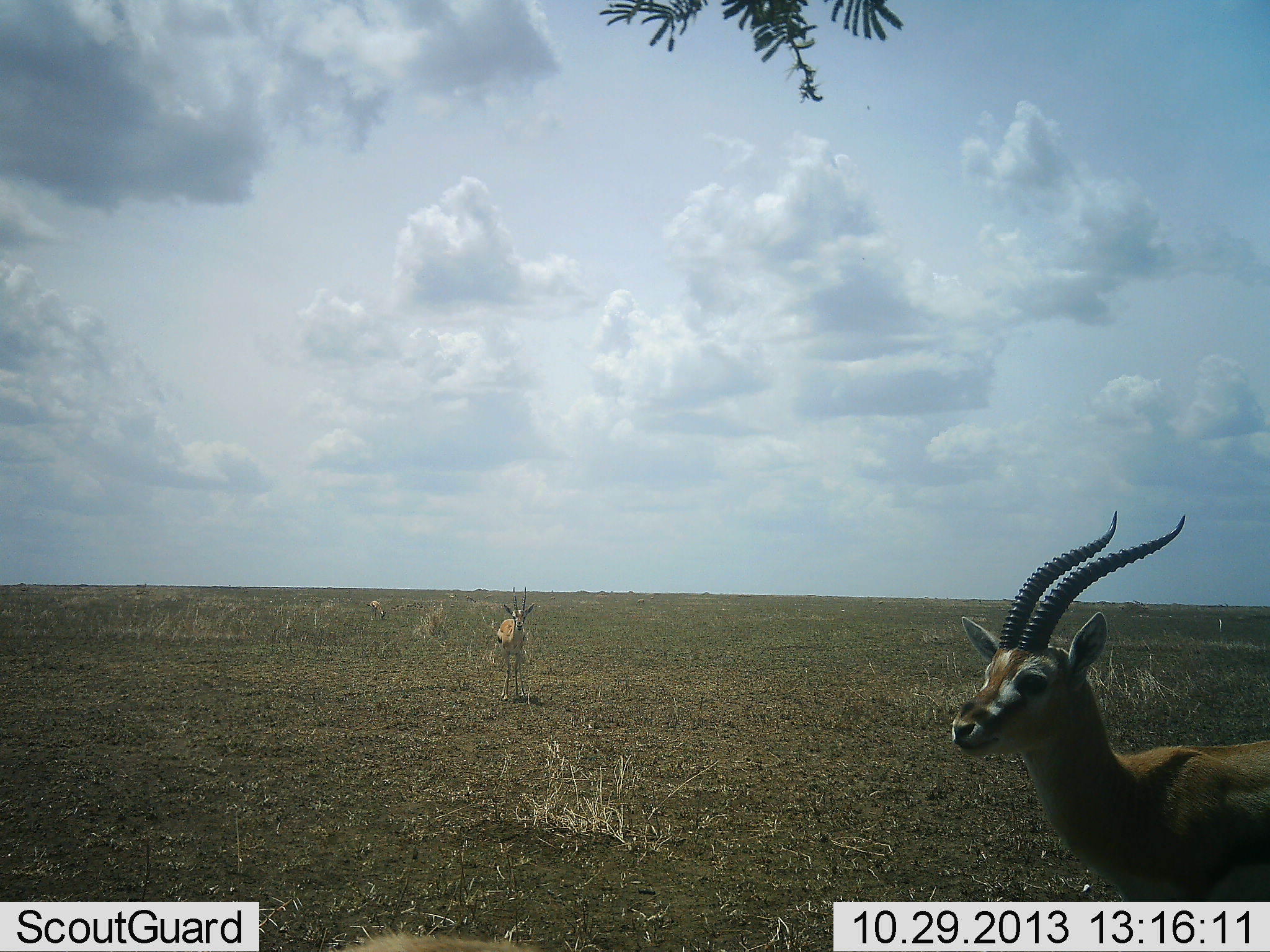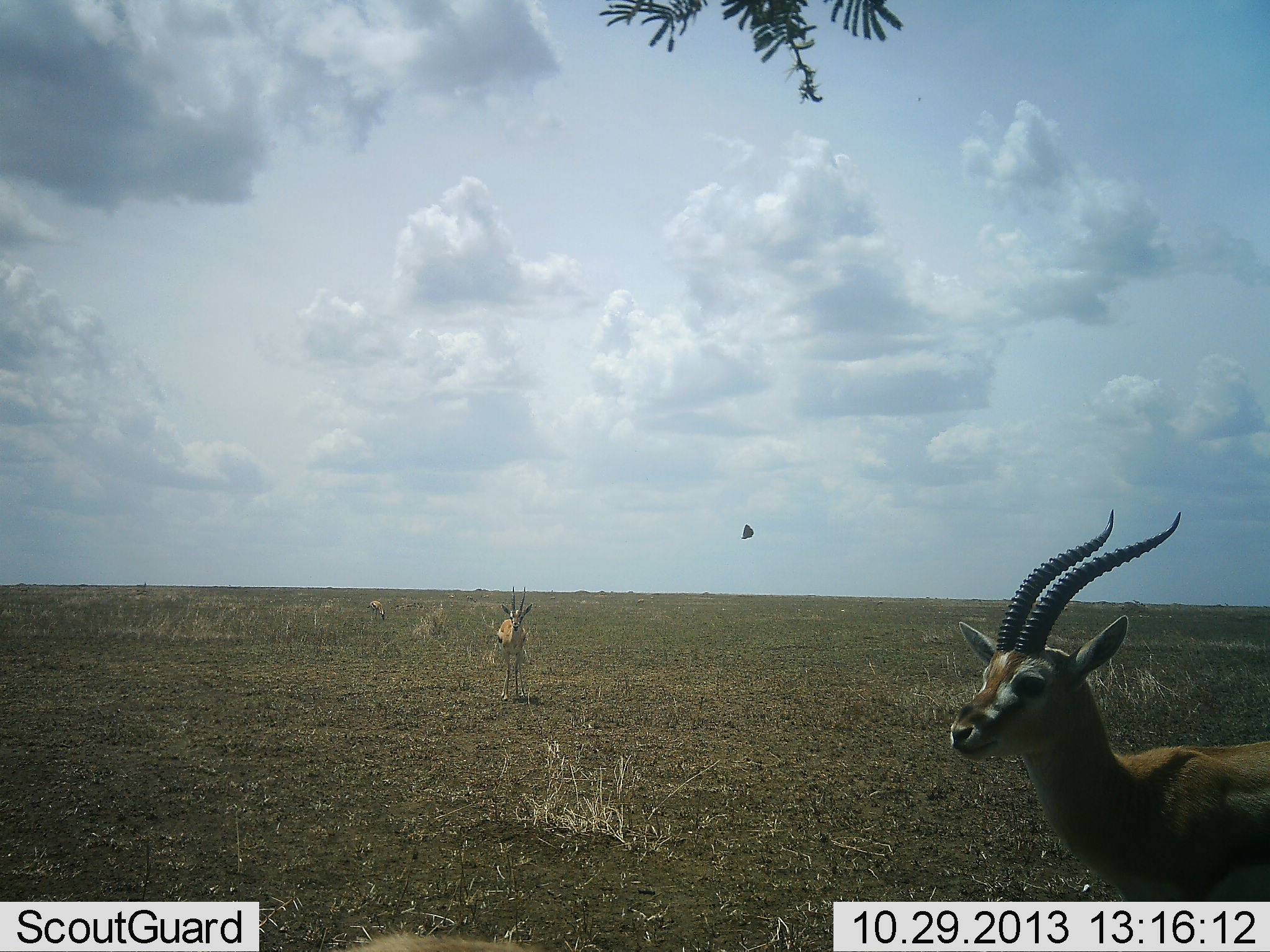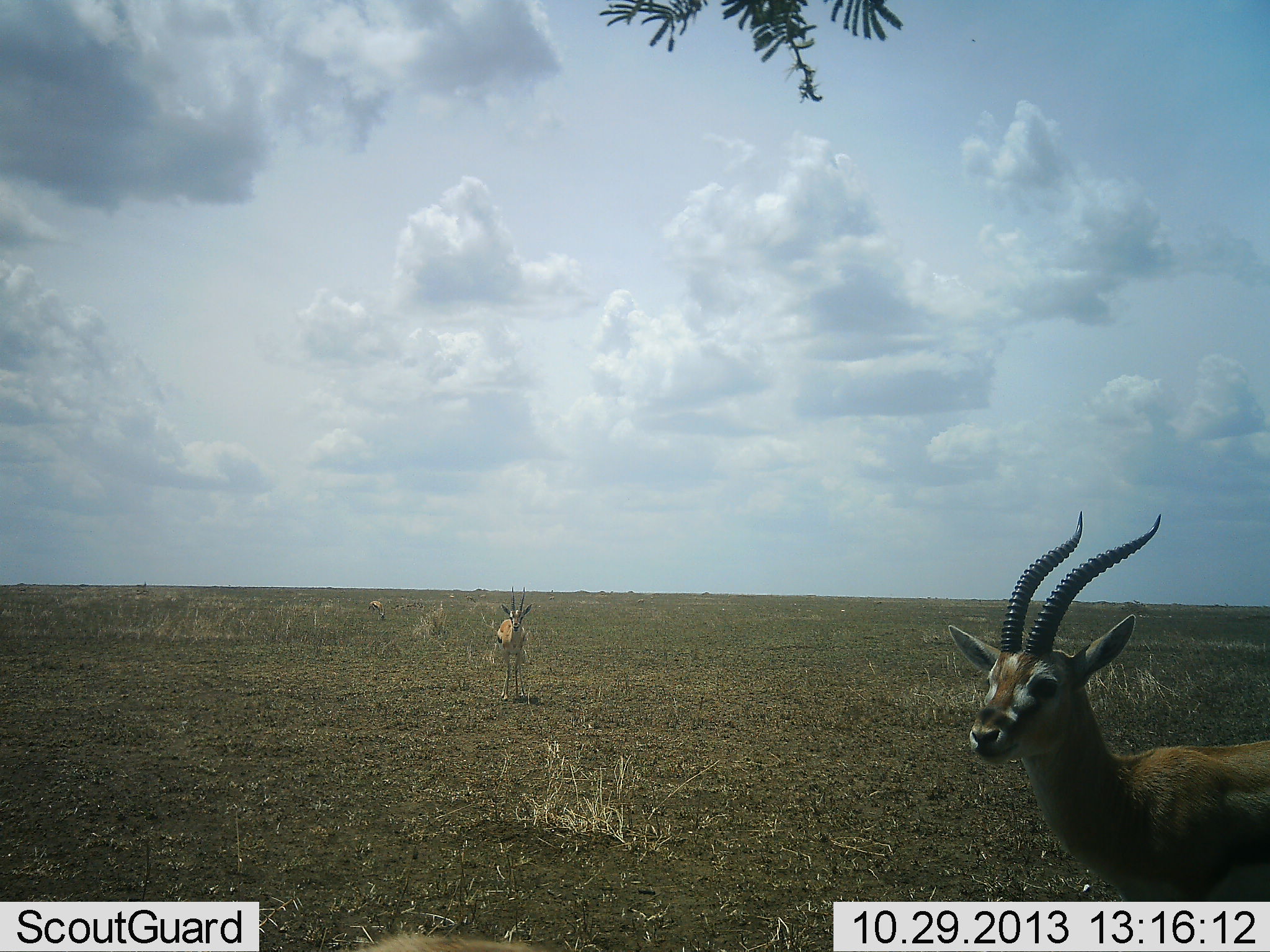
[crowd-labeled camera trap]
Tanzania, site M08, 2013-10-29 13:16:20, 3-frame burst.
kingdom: Animalia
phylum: Chordata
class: Mammalia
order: Artiodactyla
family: Bovidae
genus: Eudorcas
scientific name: Eudorcas thomsonii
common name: thomson's gazelle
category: gazellethomsons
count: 3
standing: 92%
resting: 8%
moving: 0%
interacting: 0%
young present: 0%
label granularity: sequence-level